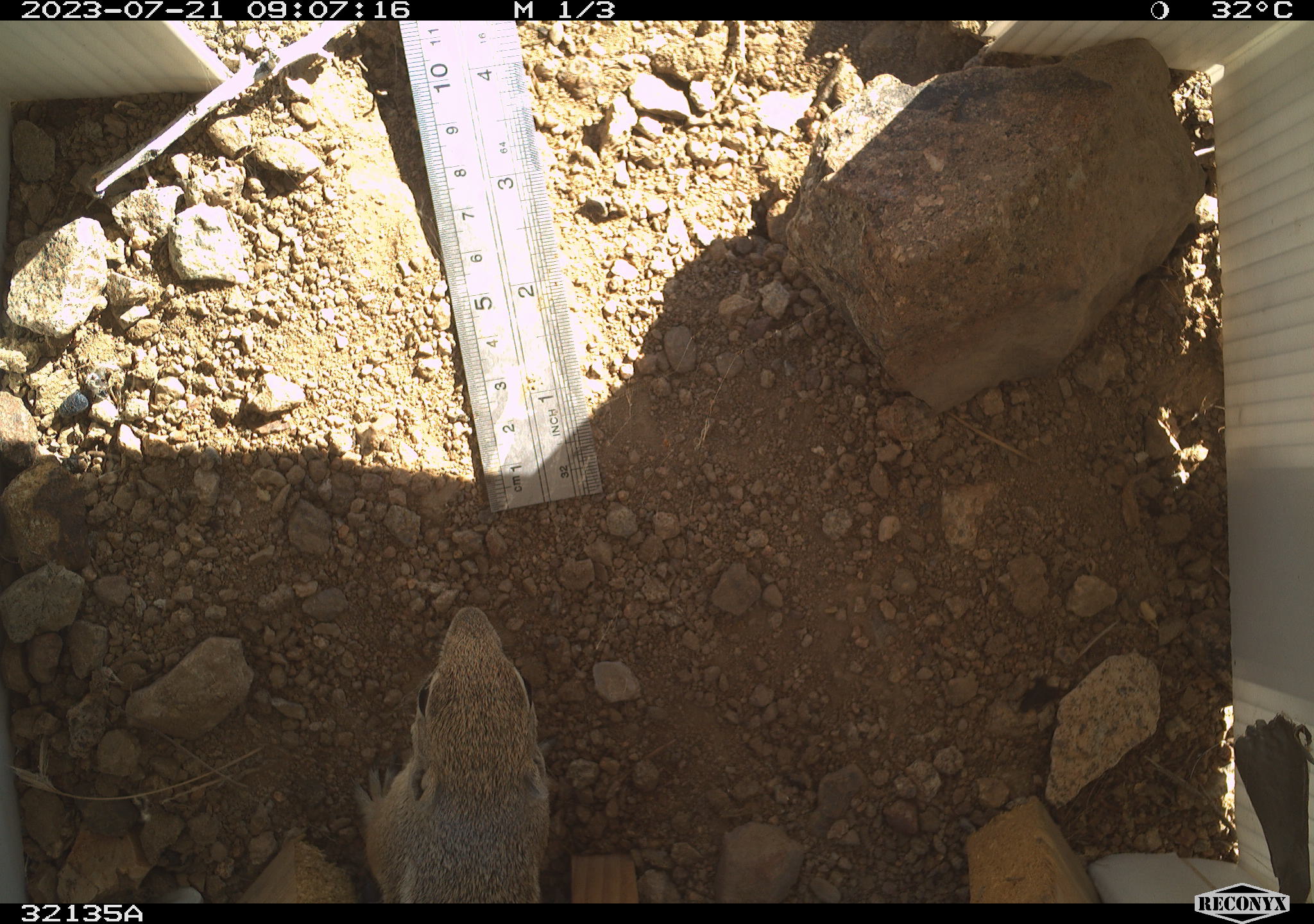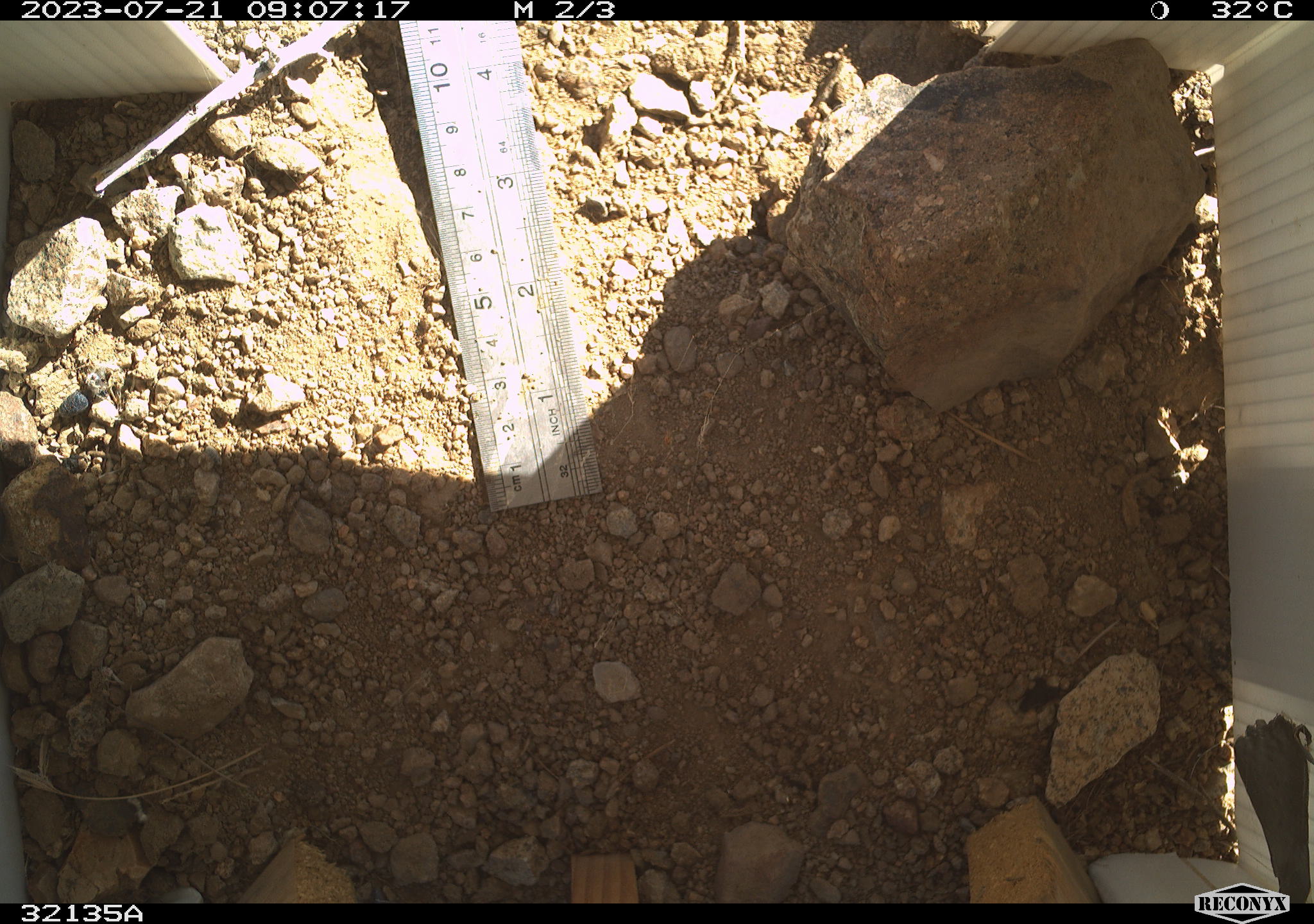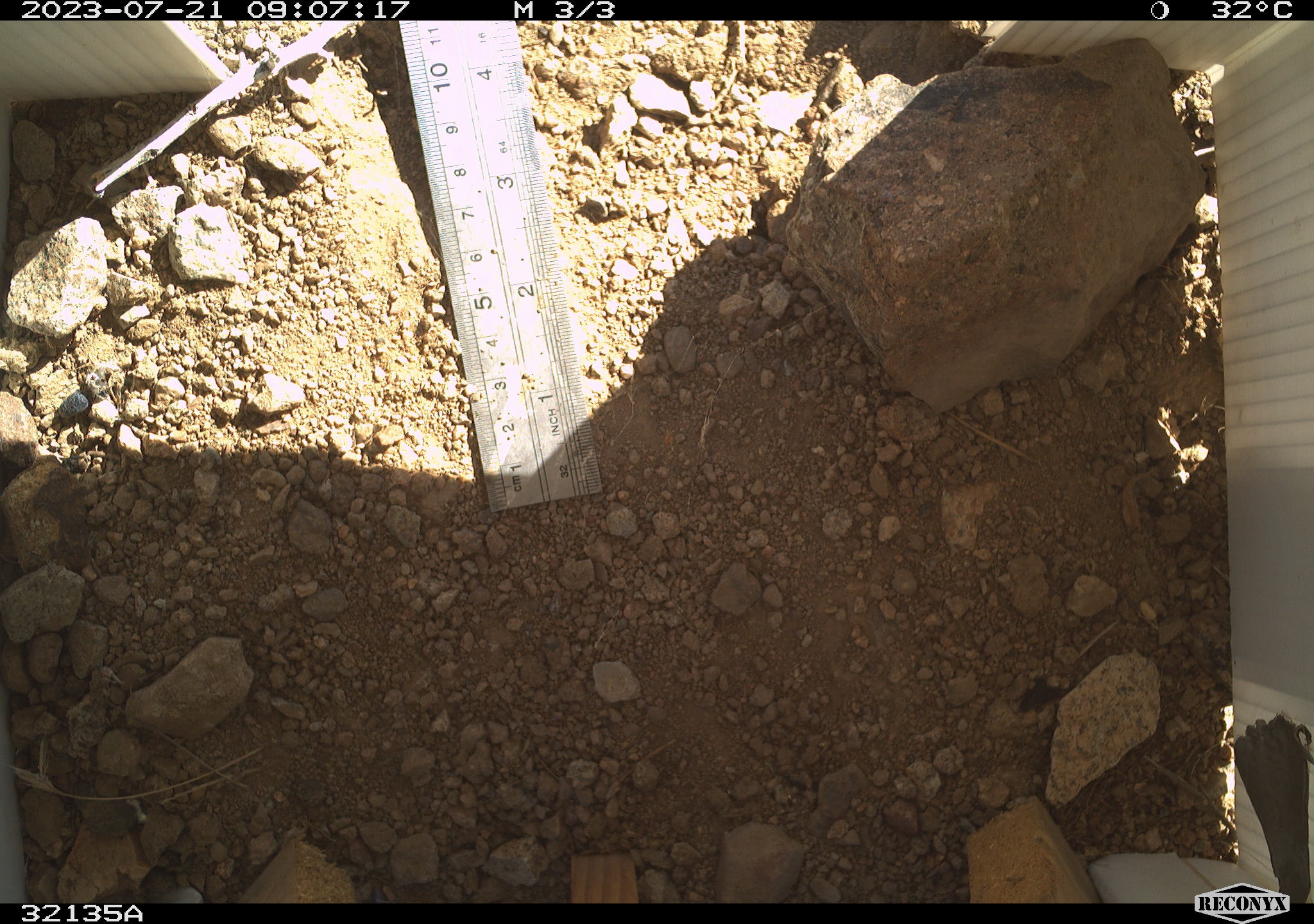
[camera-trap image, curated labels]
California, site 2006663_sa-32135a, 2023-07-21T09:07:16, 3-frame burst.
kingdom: Animalia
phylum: Chordata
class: Mammalia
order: Rodentia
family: Sciuridae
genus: Ammospermophilus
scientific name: Ammospermophilus leucurus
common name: white-tailed antelope squirrel